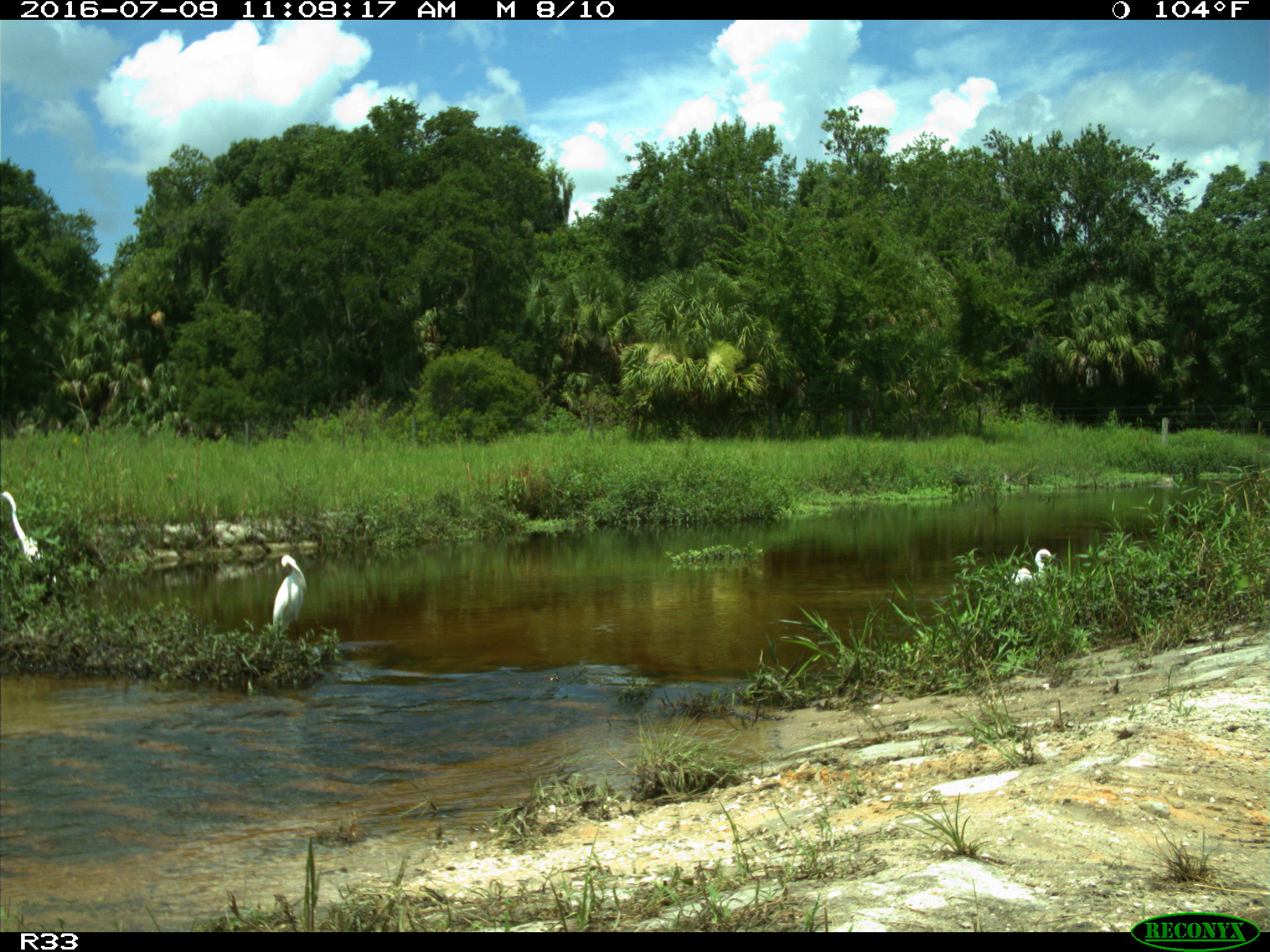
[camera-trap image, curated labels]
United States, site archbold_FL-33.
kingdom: Animalia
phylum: Chordata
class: Aves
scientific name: Aves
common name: birds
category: unidentified bird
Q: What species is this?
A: Unidentified bird (birds) (Aves).